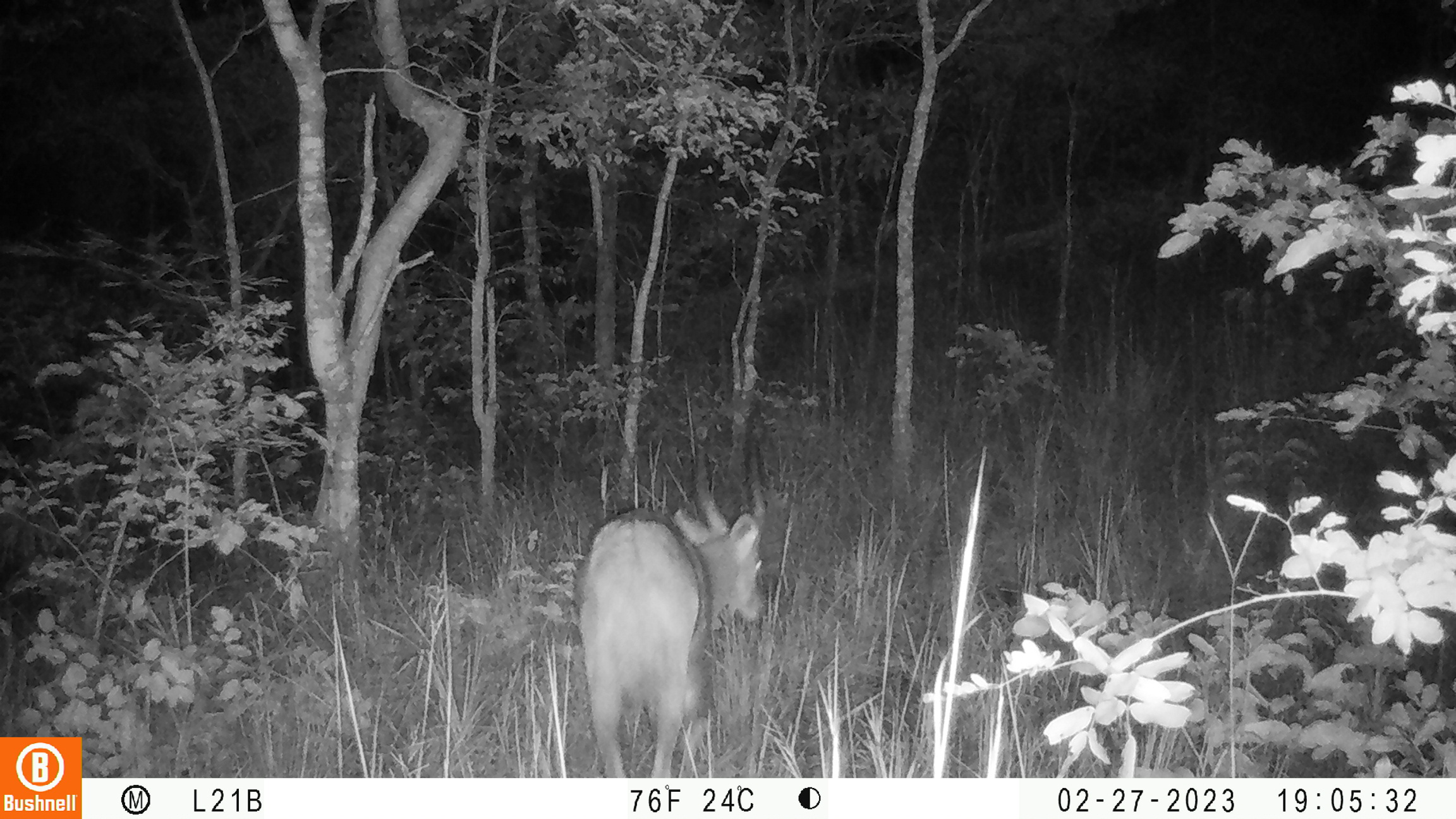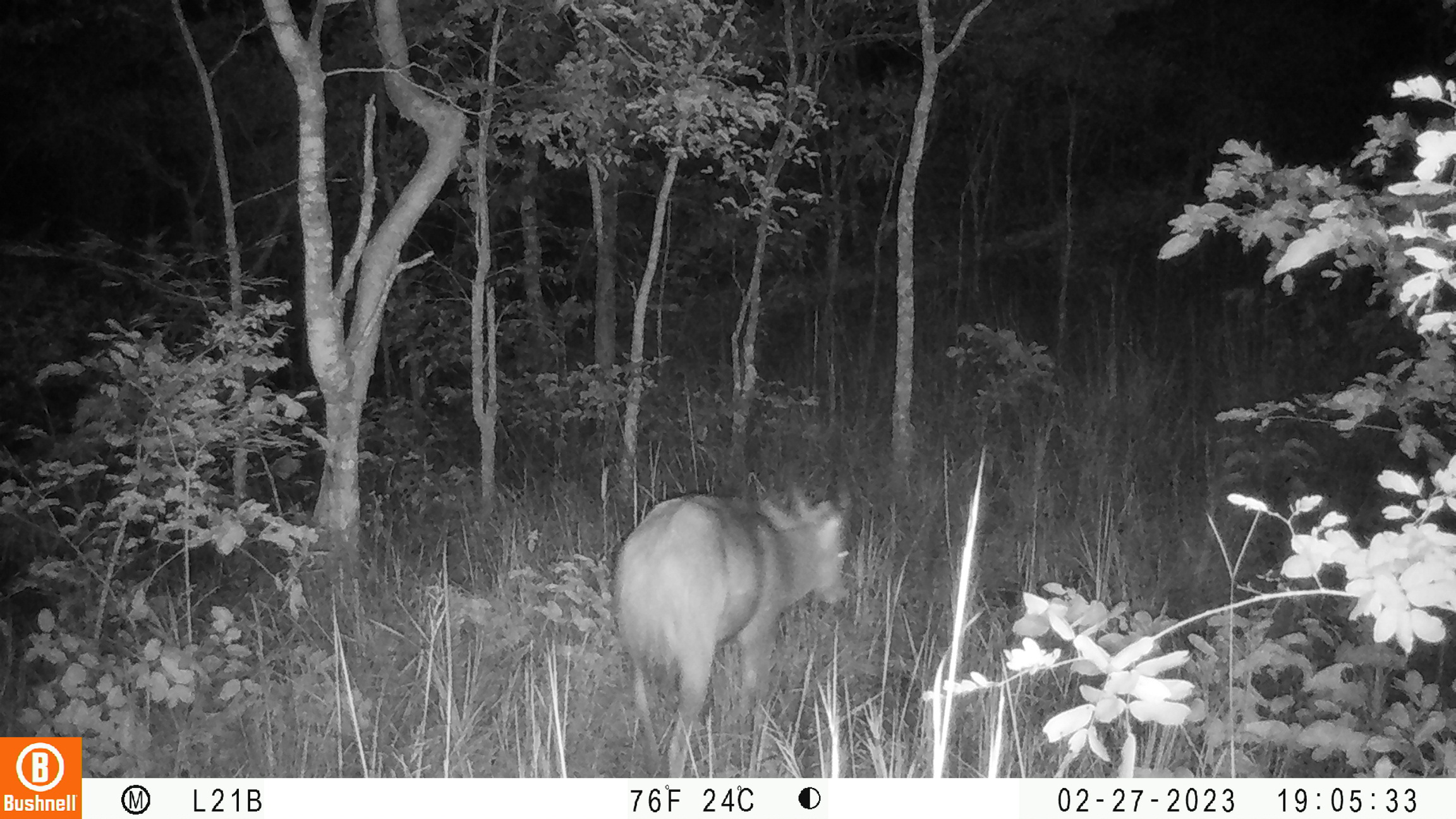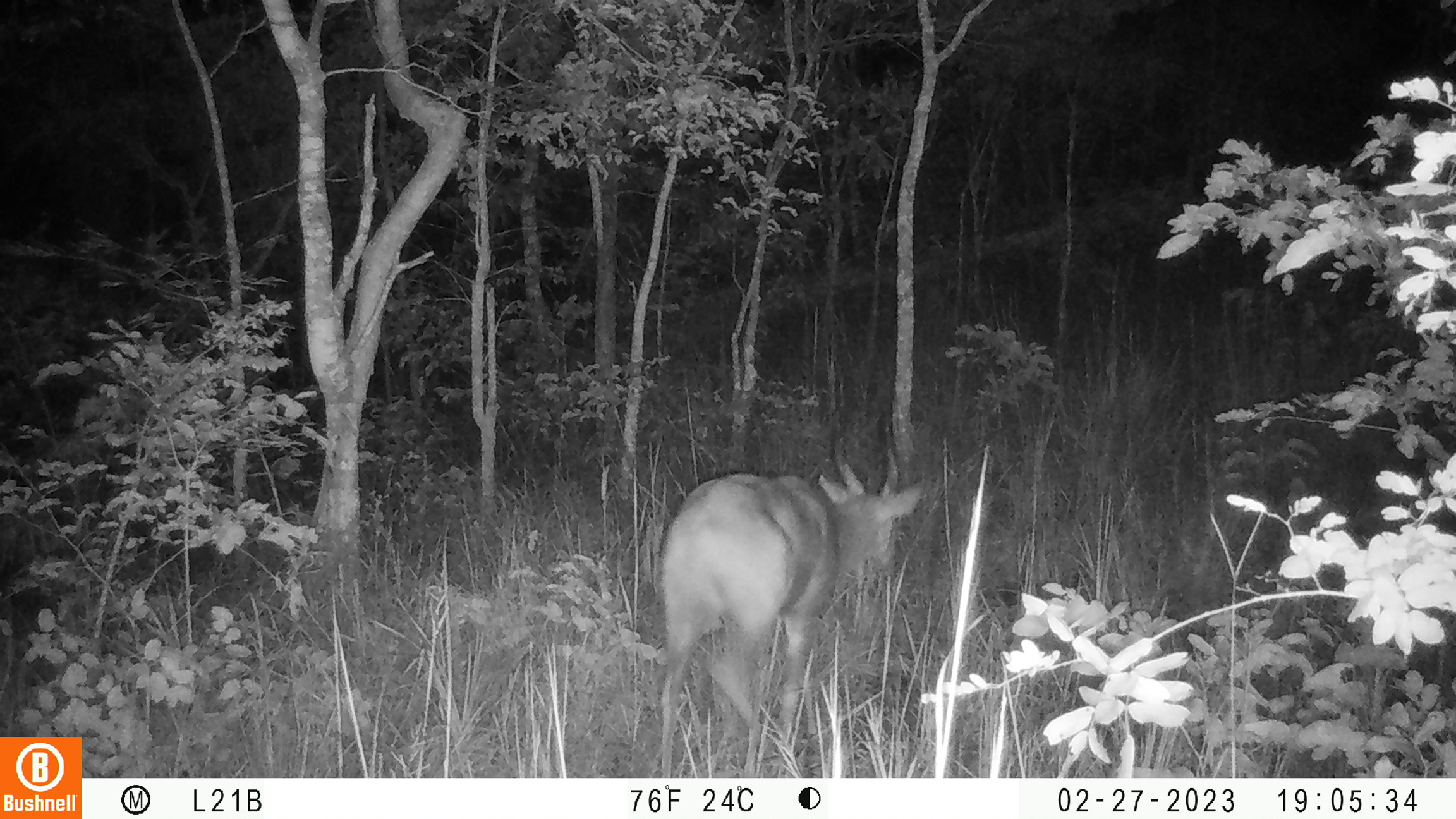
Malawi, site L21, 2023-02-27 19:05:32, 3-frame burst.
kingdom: Animalia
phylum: Chordata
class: Mammalia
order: Artiodactyla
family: Bovidae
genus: Tragelaphus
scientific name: Tragelaphus sylvaticus sylvaticus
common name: cape bushbuck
Cape bushbuck (Tragelaphus sylvaticus sylvaticus), count 1.